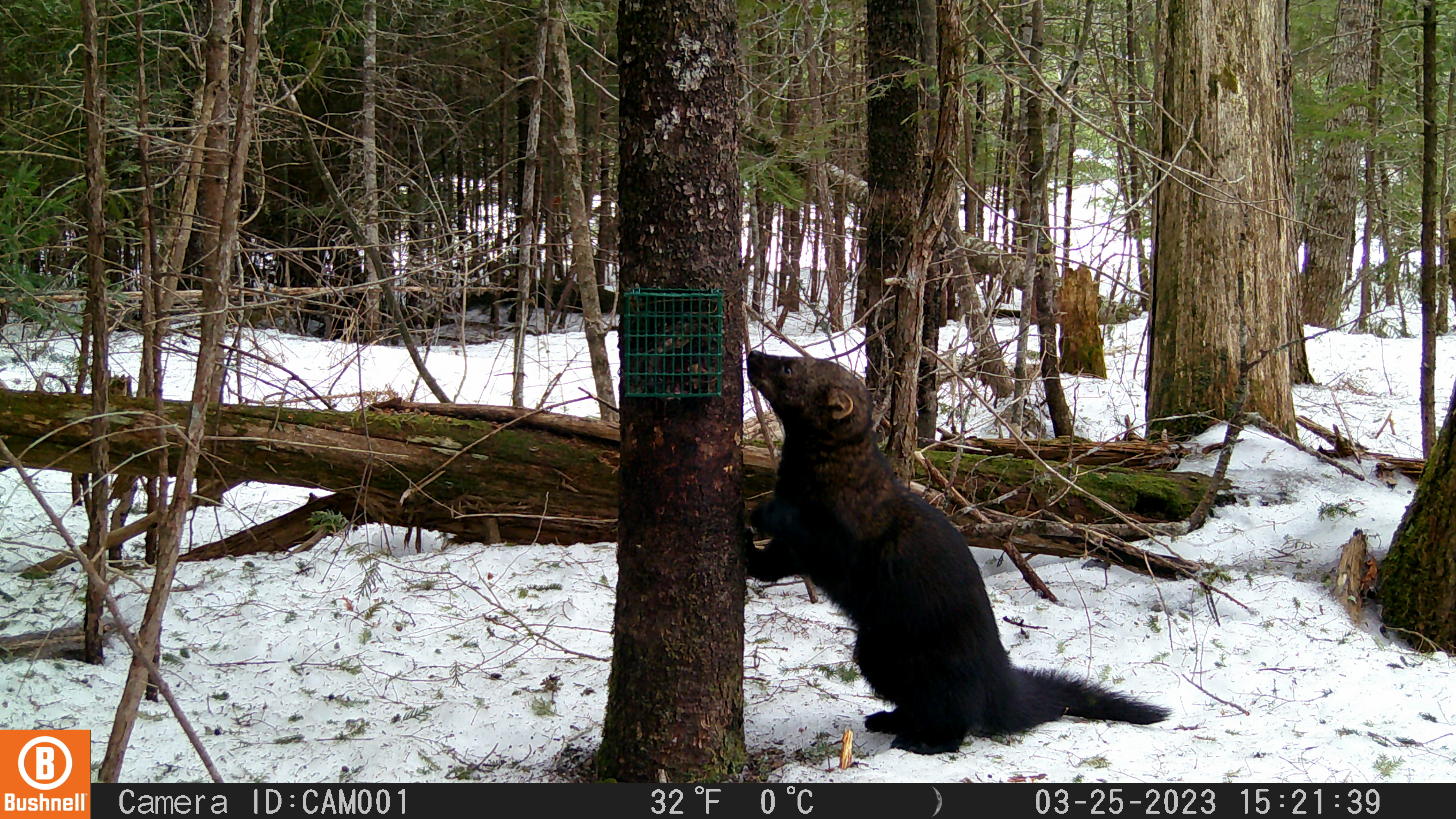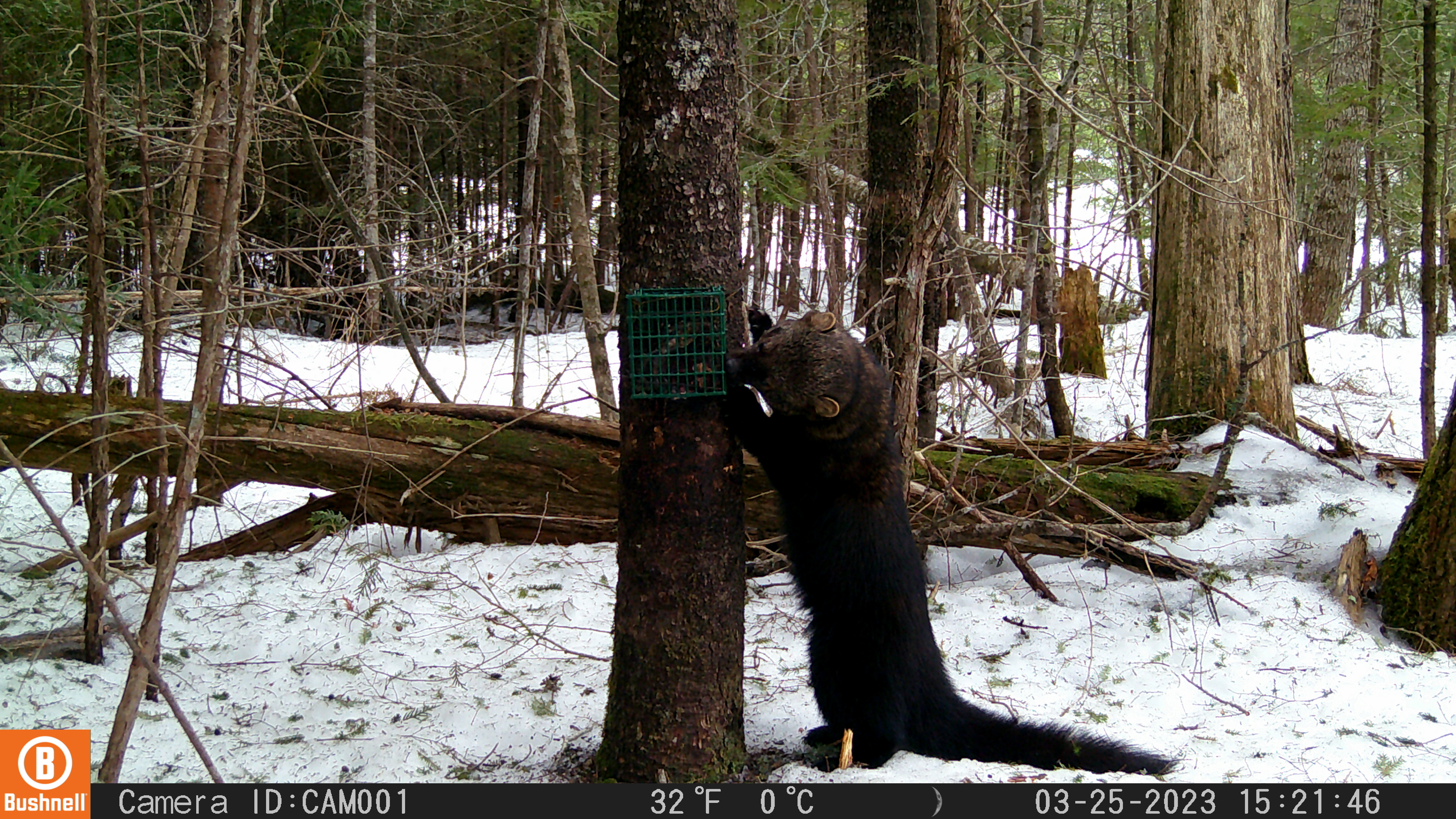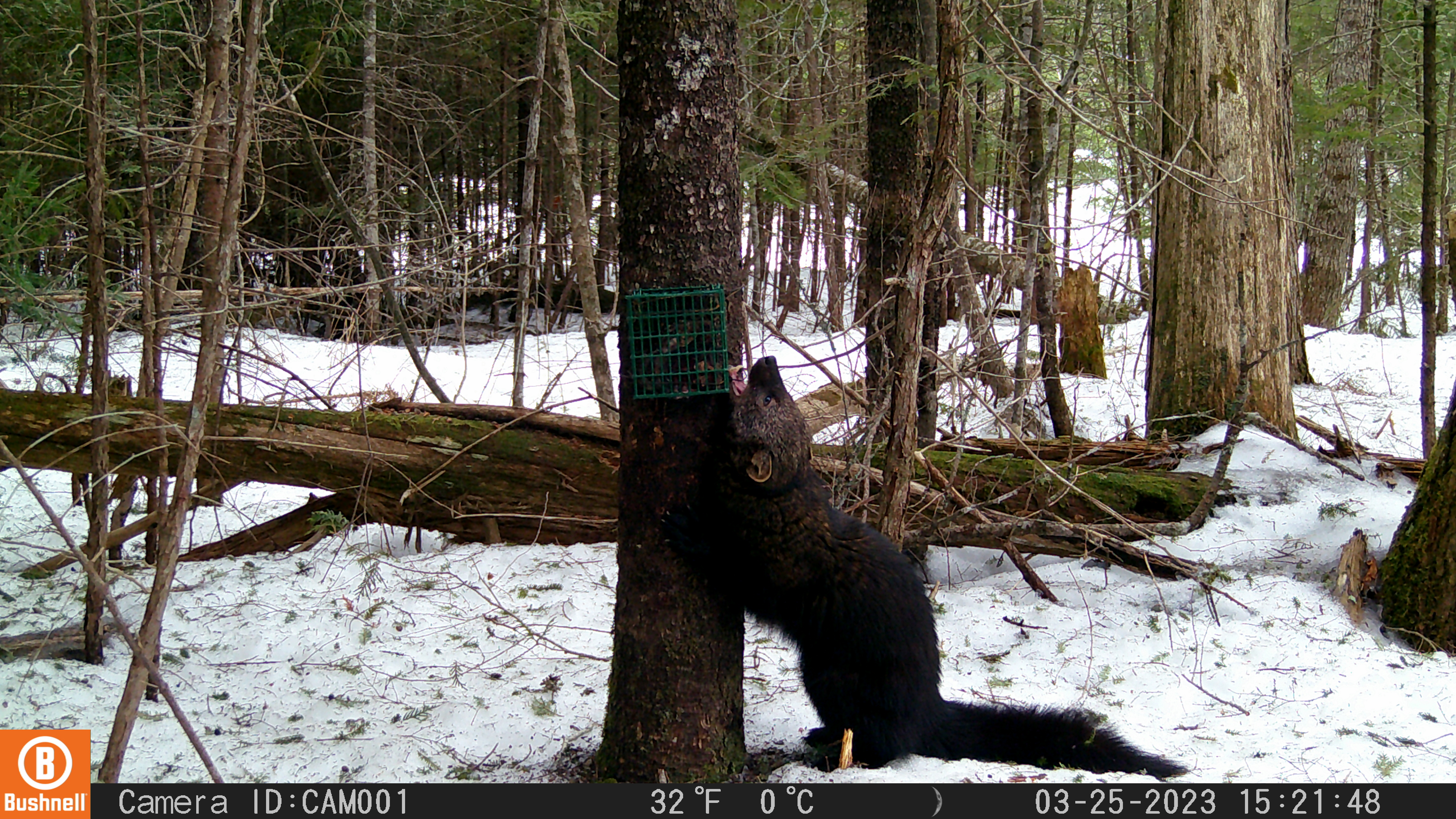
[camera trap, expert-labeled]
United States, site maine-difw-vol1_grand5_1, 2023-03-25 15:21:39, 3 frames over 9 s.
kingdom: Animalia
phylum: Chordata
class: Mammalia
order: Carnivora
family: Mustelidae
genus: Pekania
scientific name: Pekania pennanti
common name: fisher